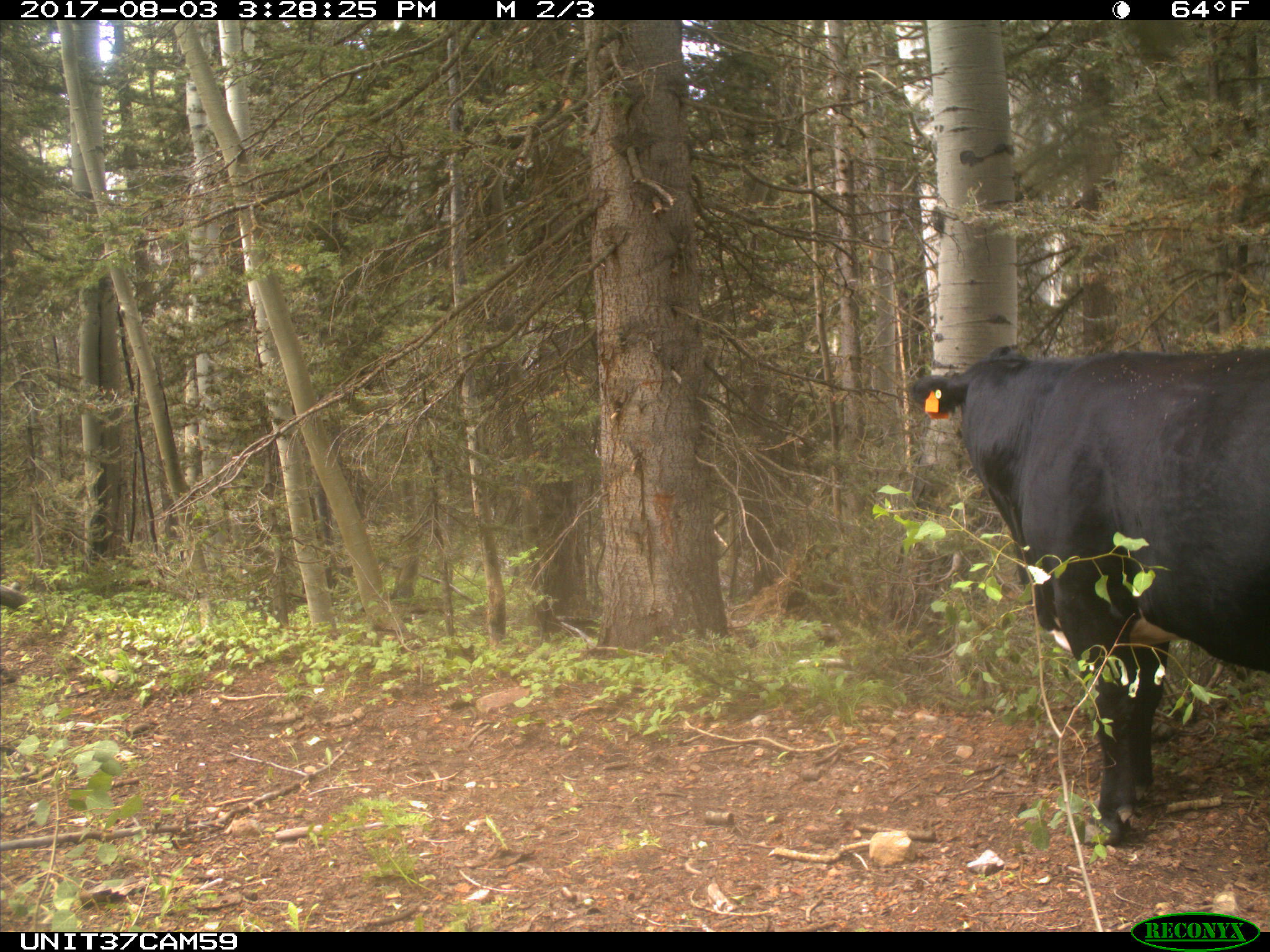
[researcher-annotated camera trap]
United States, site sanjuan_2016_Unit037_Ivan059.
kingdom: Animalia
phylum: Chordata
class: Mammalia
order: Artiodactyla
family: Bovidae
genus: Bos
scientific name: Bos taurus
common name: domestic cow